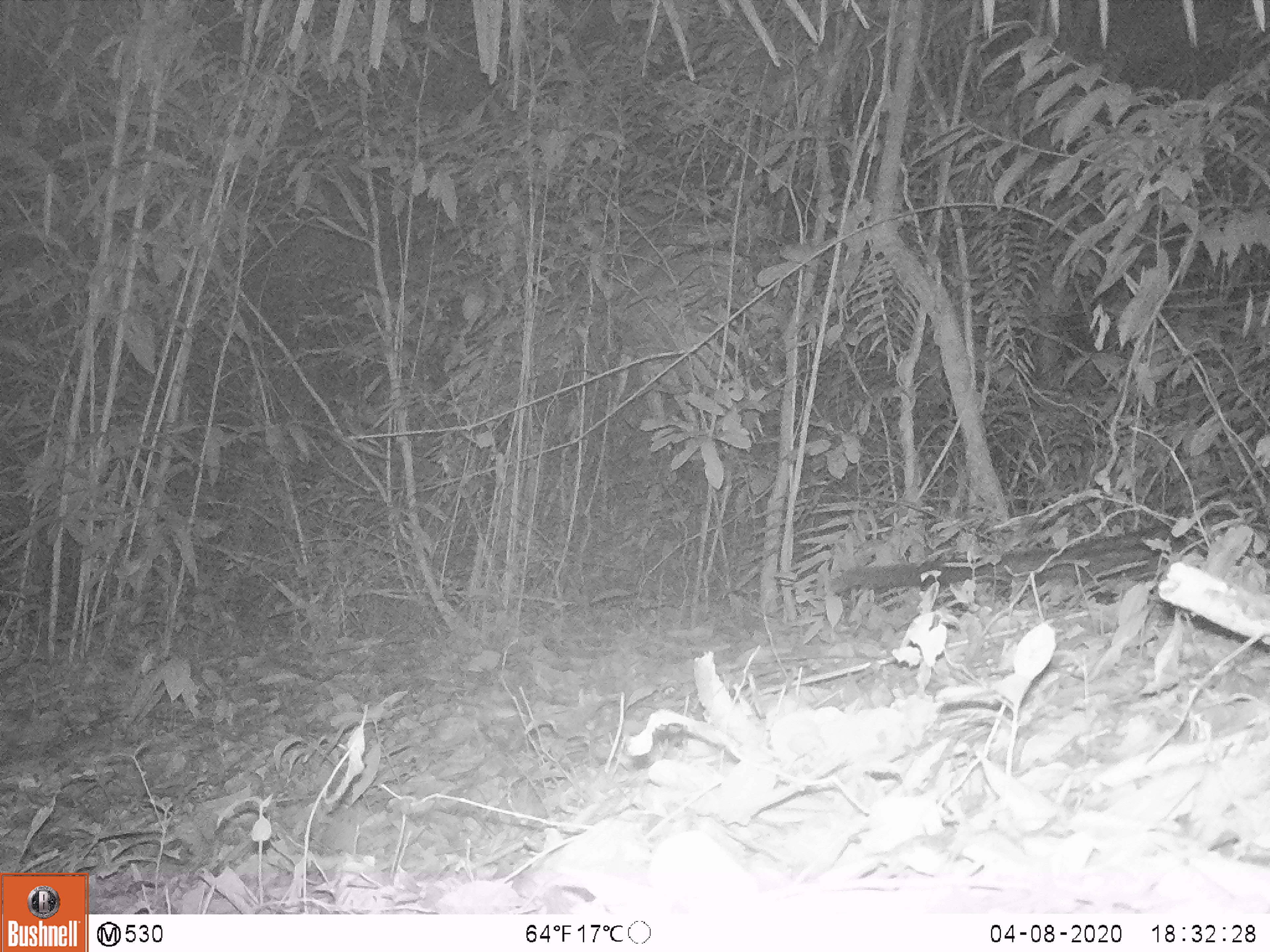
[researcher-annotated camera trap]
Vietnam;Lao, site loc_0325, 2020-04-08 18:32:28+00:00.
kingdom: Animalia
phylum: Chordata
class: Mammalia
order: Carnivora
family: Viverridae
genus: Paradoxurus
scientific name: Paradoxurus hermaphroditus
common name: common palm civet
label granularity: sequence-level